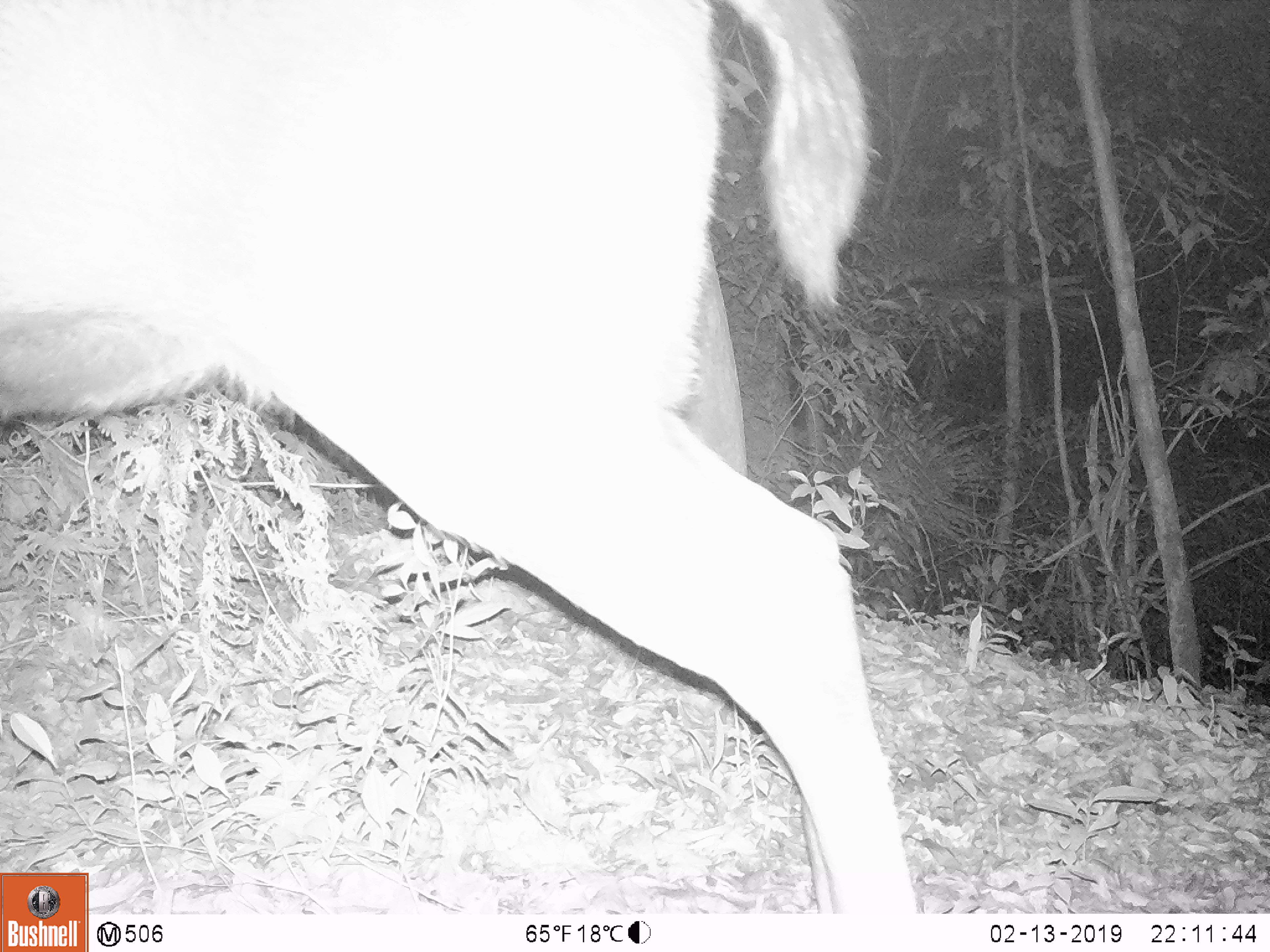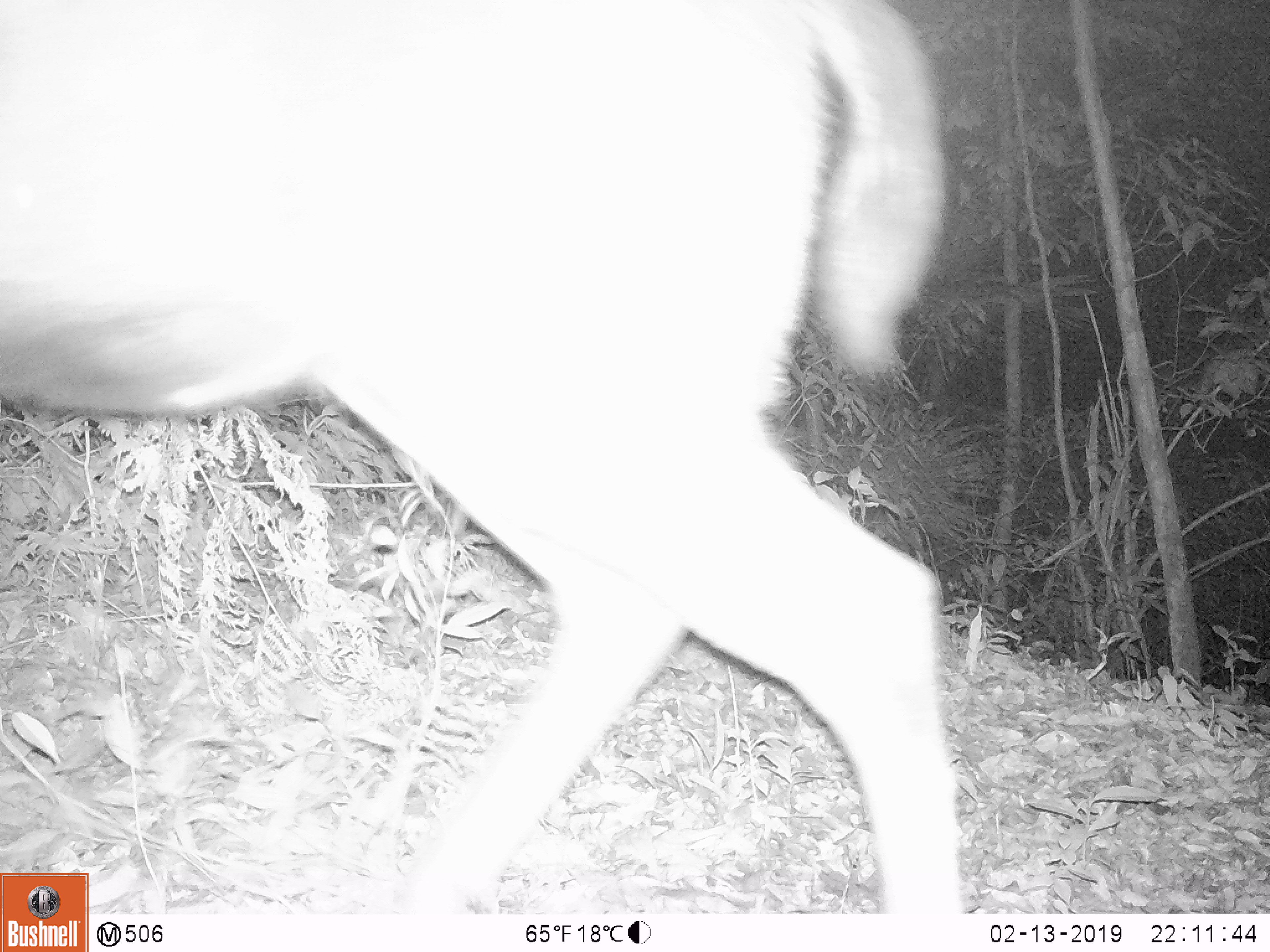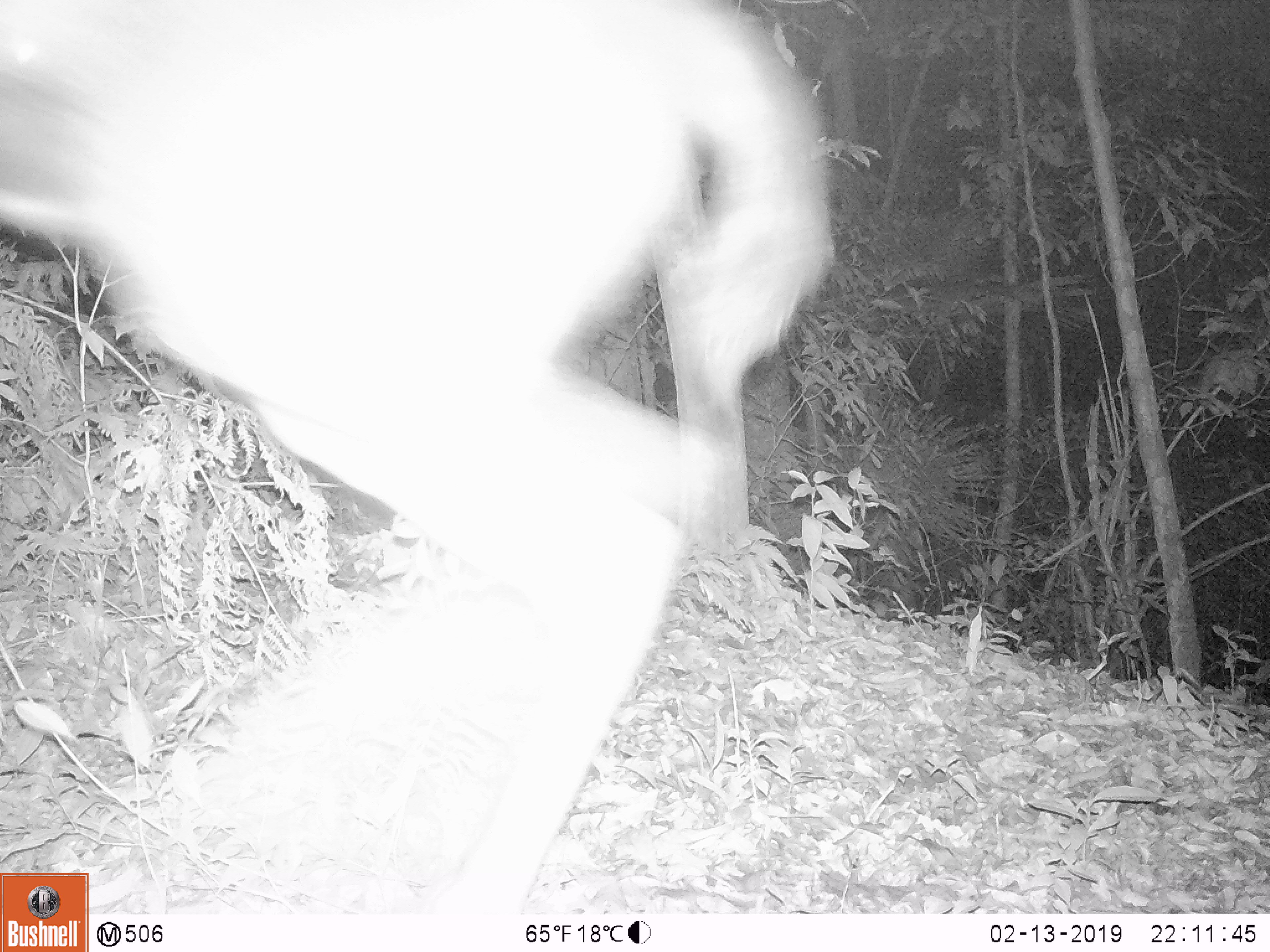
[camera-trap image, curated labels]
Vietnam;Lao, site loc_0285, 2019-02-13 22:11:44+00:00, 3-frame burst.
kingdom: Animalia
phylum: Chordata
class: Mammalia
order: Artiodactyla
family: Cervidae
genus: Rusa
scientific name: Rusa unicolor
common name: sambar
Sambar (Rusa unicolor). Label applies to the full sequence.